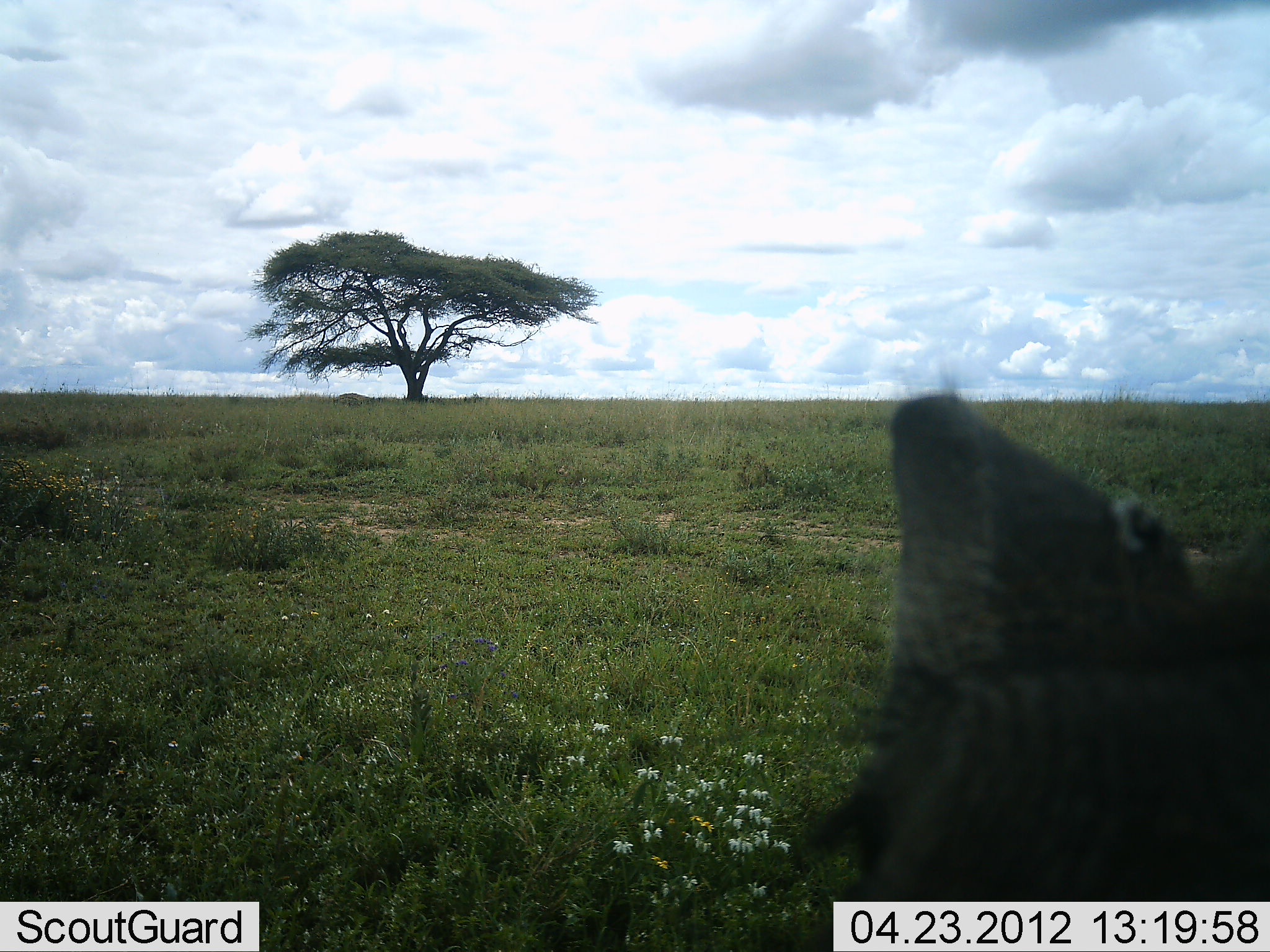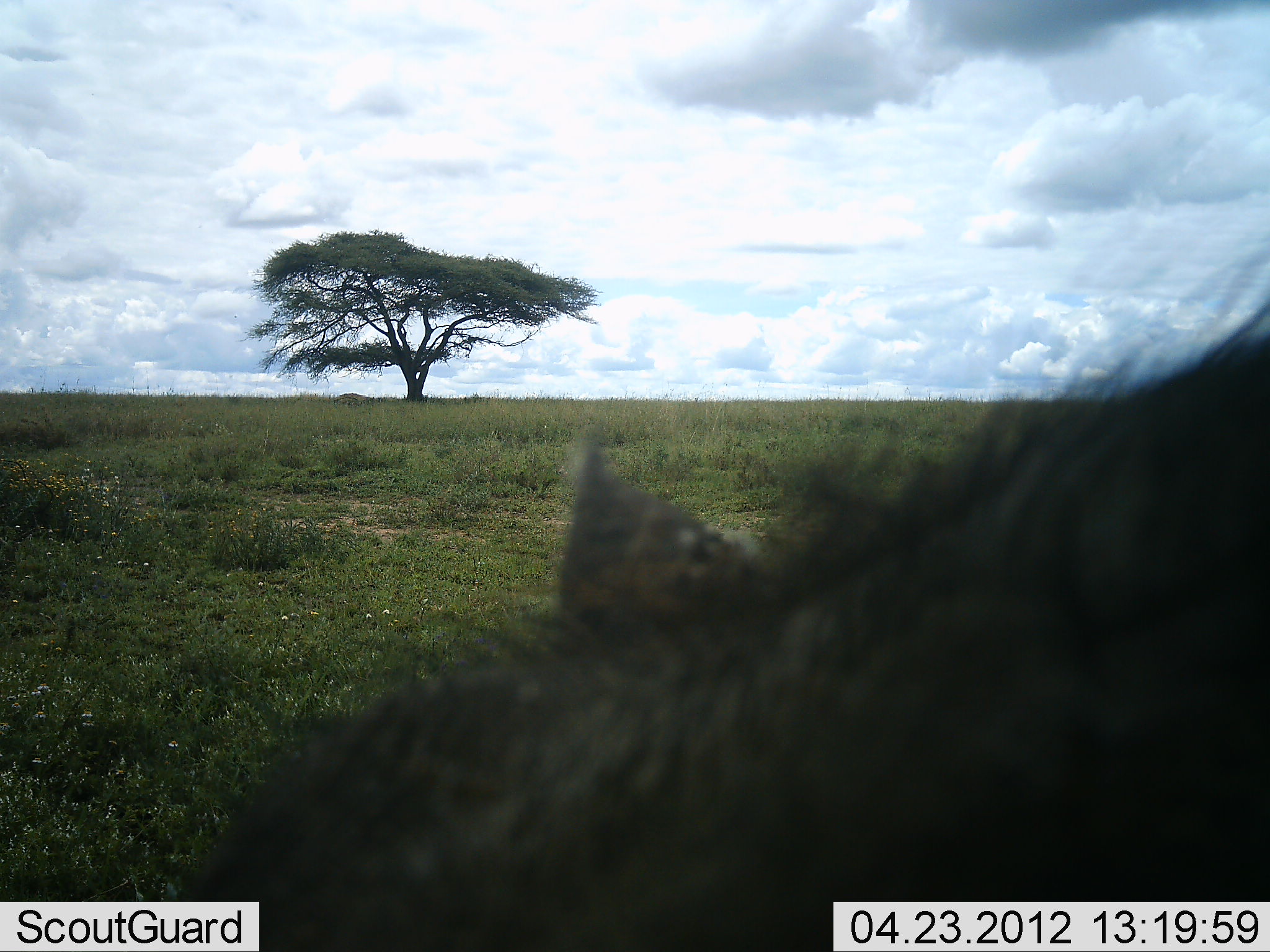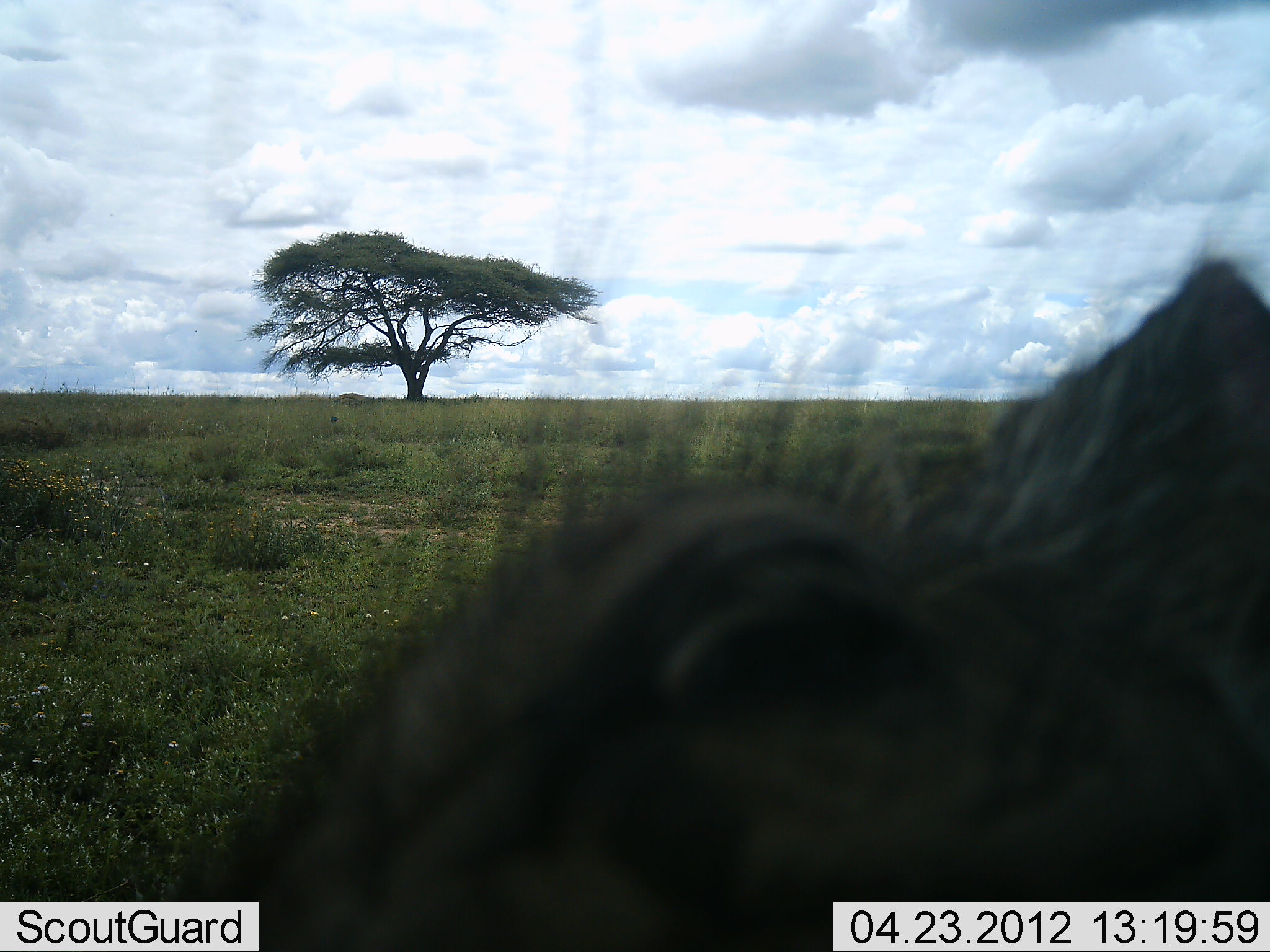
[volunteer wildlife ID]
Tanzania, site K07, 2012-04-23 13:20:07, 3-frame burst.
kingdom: Animalia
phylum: Chordata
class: Mammalia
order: Artiodactyla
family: Suidae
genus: Phacochoerus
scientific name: Phacochoerus africanus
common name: warthog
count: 1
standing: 50%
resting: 0%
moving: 42%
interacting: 0%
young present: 0%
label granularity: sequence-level